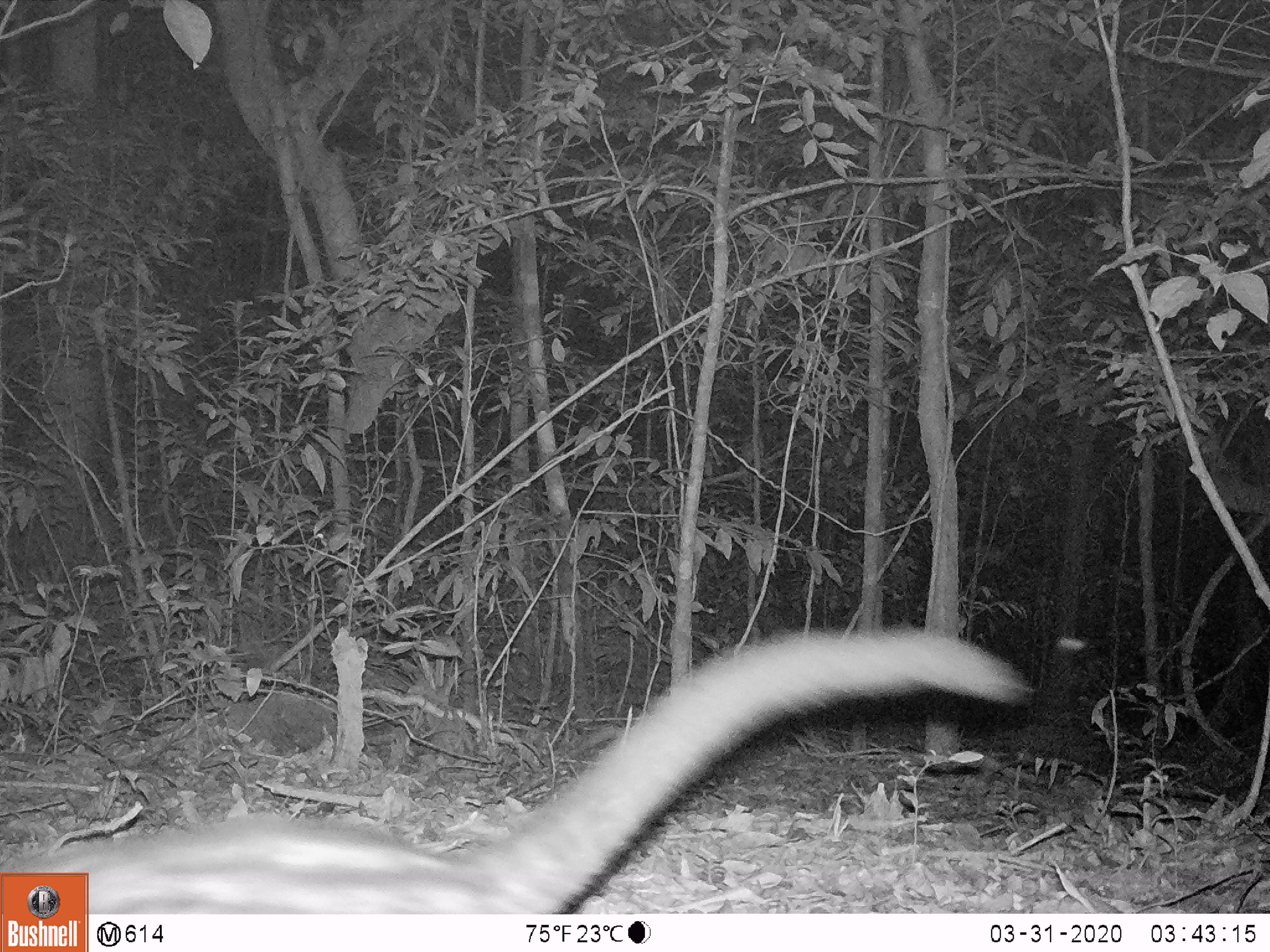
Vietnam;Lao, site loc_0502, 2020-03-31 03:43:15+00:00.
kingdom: Animalia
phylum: Chordata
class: Mammalia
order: Carnivora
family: Viverridae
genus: Paradoxurus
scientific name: Paradoxurus hermaphroditus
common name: common palm civet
Common palm civet (Paradoxurus hermaphroditus). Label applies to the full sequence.